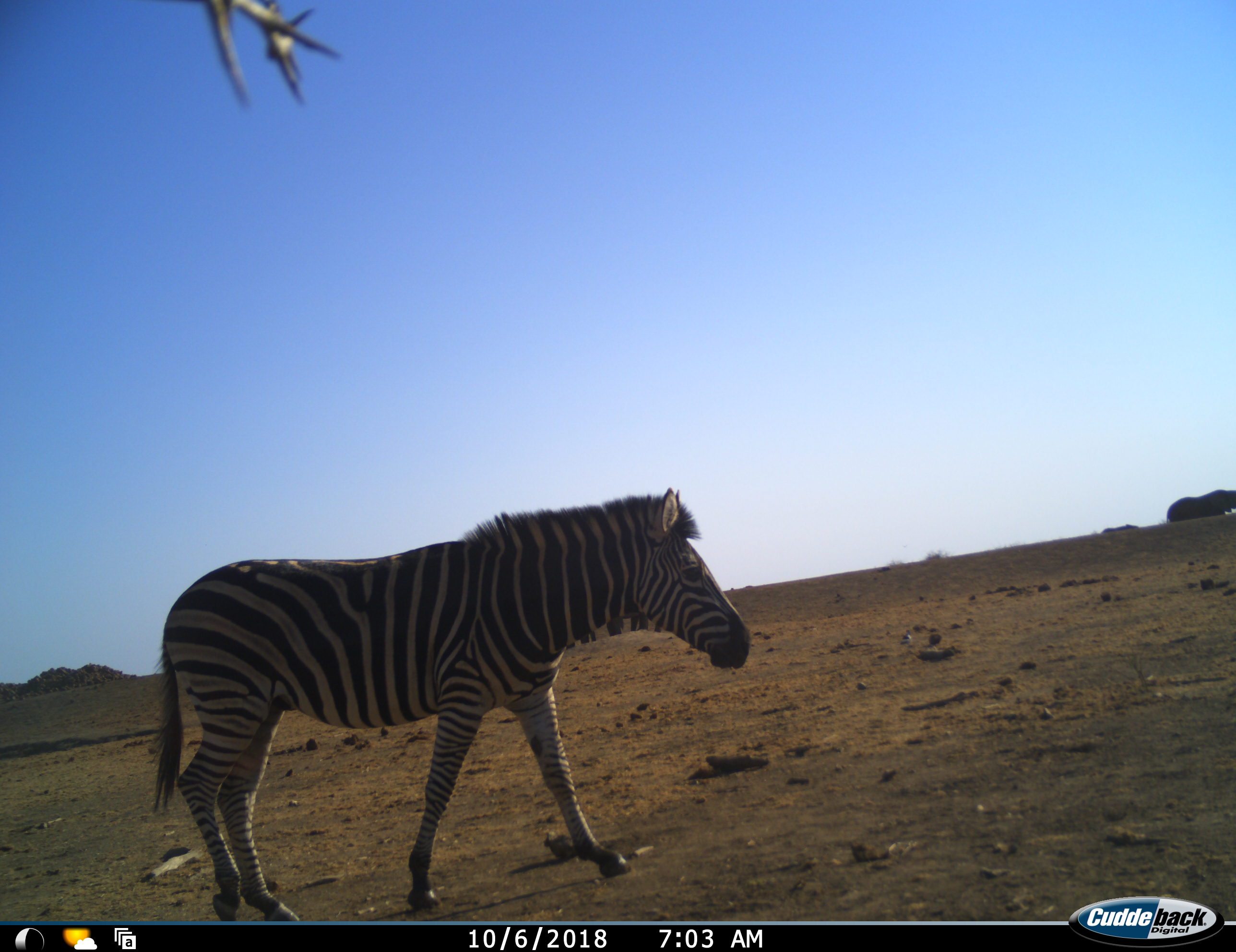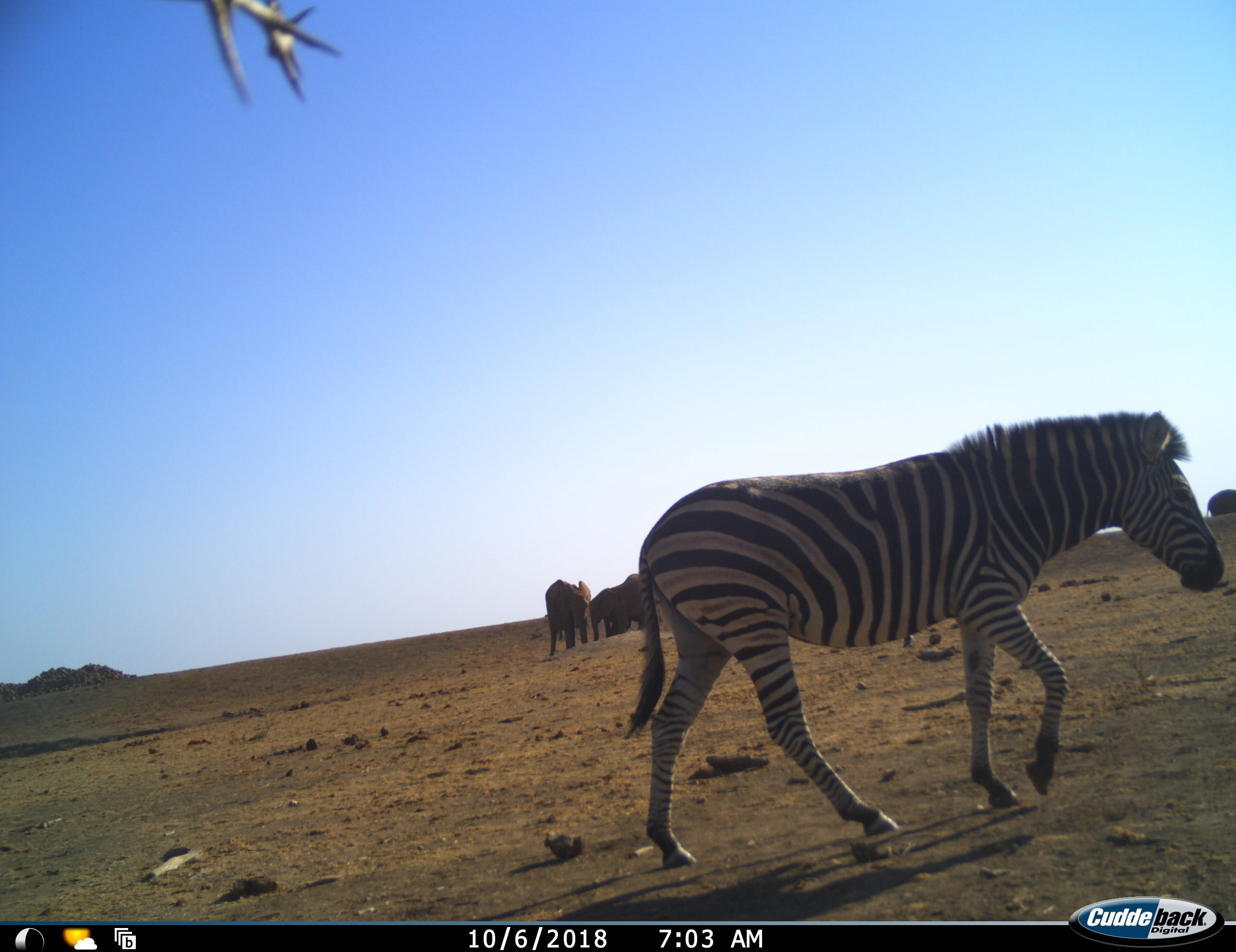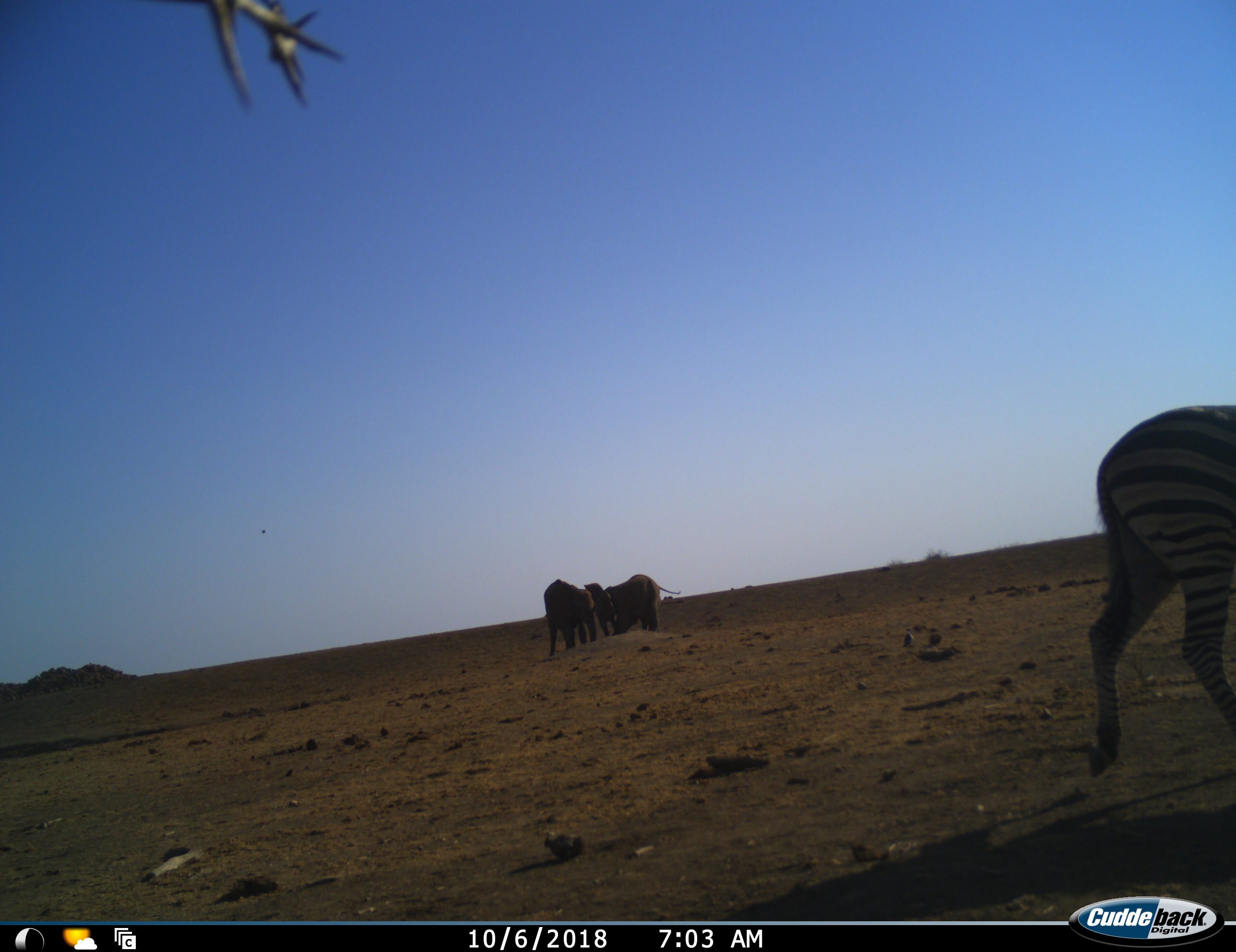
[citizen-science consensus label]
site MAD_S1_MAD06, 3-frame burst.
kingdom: Animalia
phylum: Chordata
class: Mammalia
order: Proboscidea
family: Elephantidae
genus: Loxodonta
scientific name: Loxodonta africana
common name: african bush elephant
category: elephant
Elephant (african bush elephant) (Loxodonta africana), count 4. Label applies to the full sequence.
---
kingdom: Animalia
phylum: Chordata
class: Mammalia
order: Perissodactyla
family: Equidae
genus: Equus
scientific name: Equus quagga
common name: plains zebra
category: zebraplains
Zebraplains (plains zebra) (Equus quagga), count 1. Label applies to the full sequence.